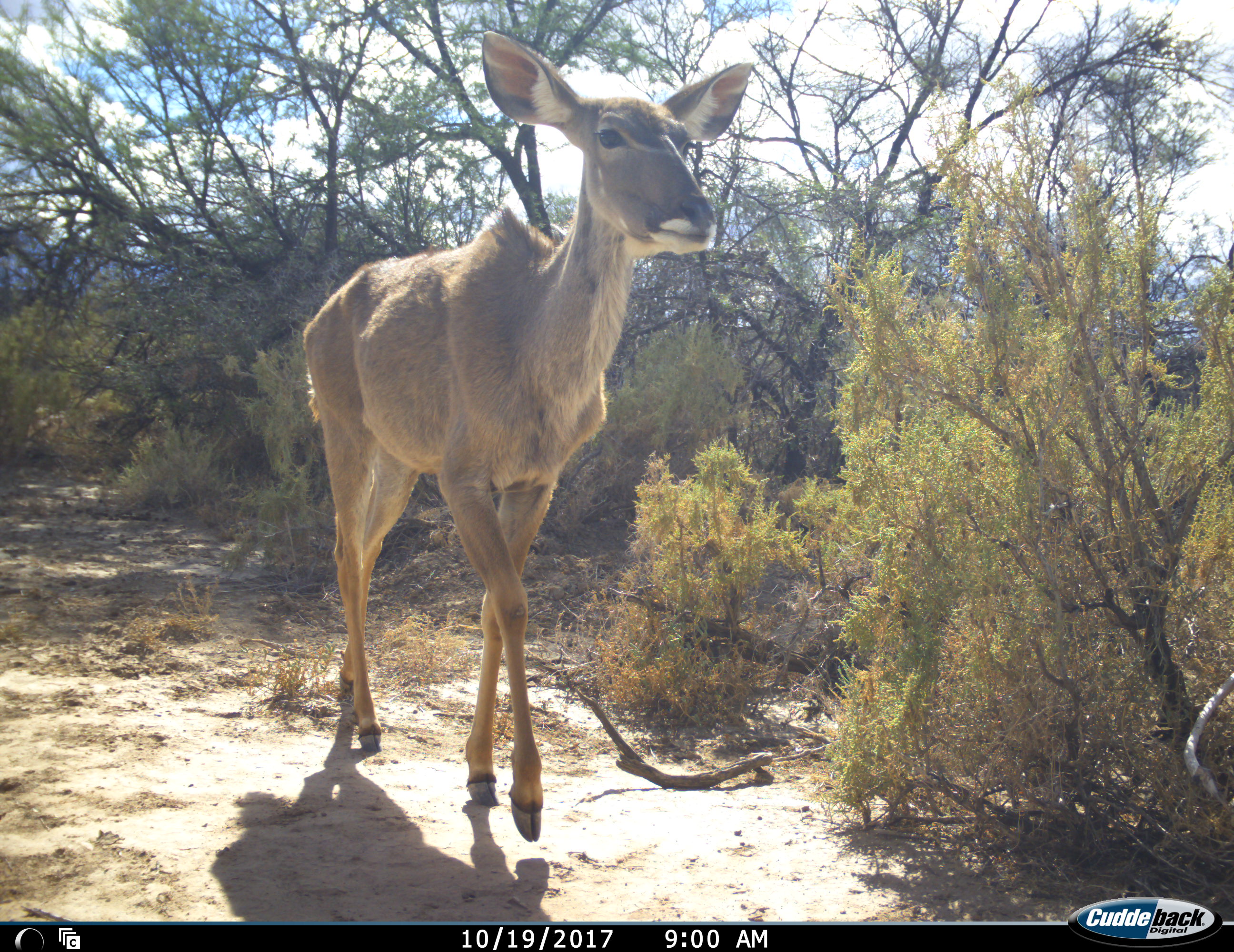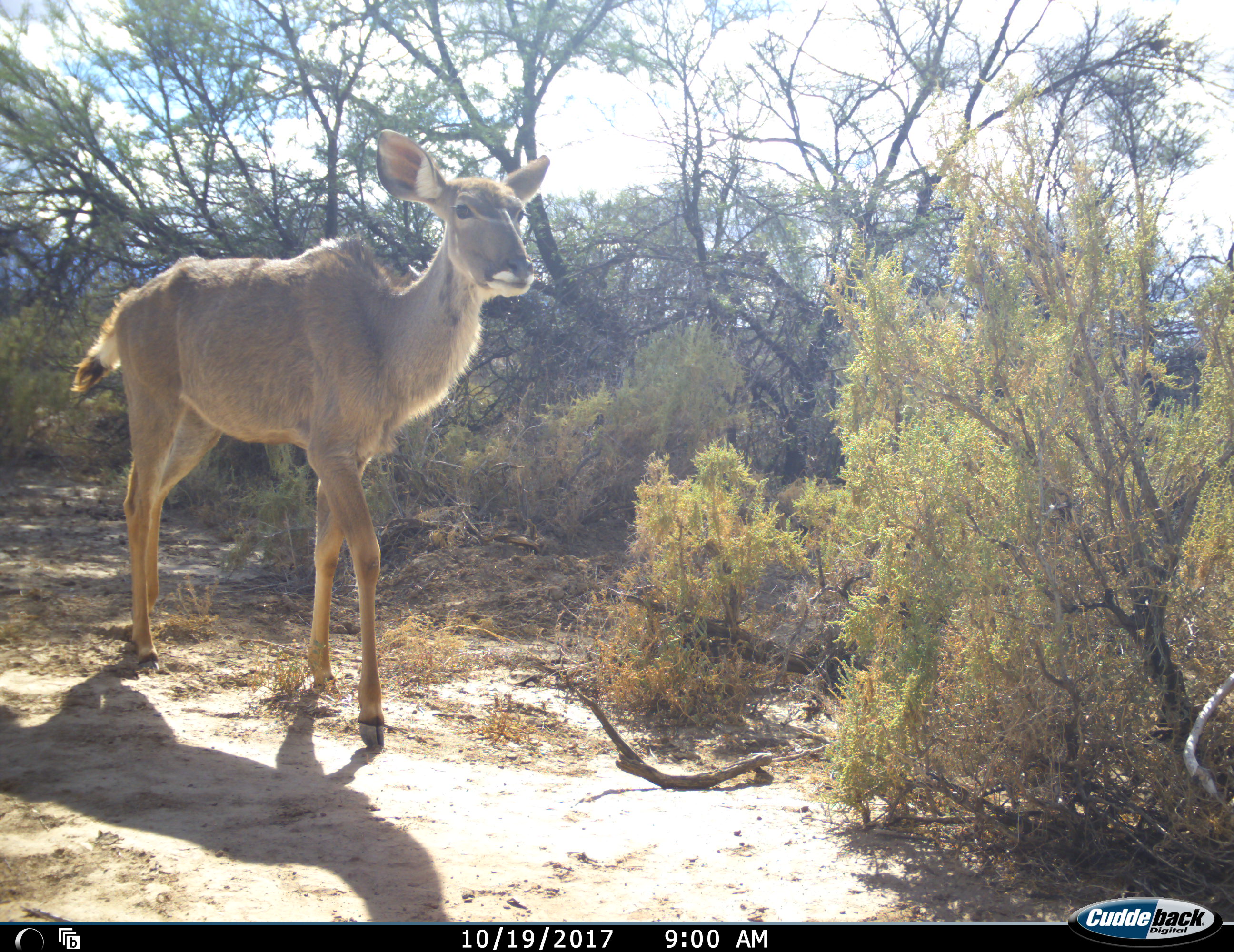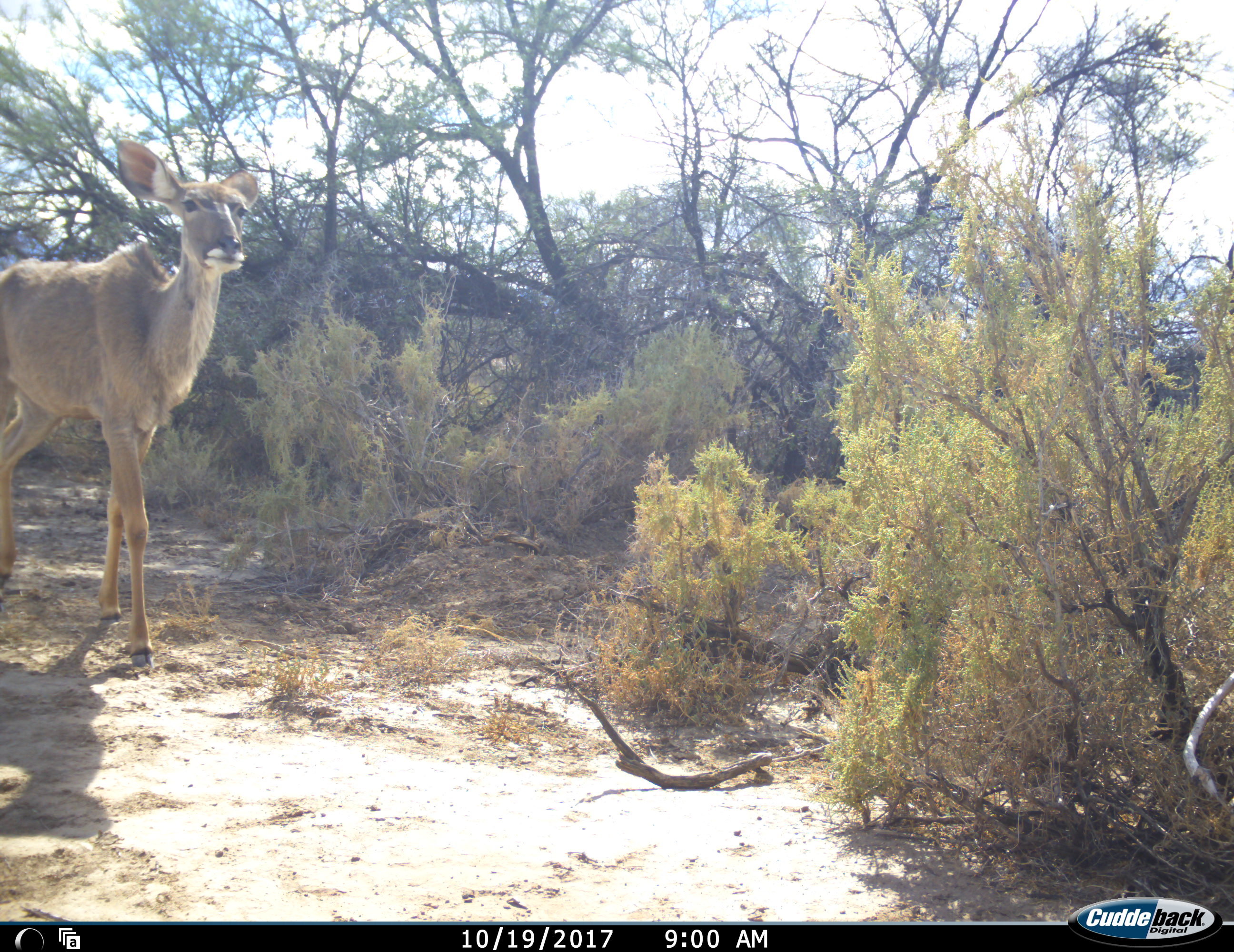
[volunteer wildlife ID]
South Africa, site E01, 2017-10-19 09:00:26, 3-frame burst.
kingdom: Animalia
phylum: Chordata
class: Mammalia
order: Artiodactyla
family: Bovidae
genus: Tragelaphus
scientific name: Tragelaphus strepsiceros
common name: greater kudu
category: kudu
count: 1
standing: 33%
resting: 0%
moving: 83%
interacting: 0%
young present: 0%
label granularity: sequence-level